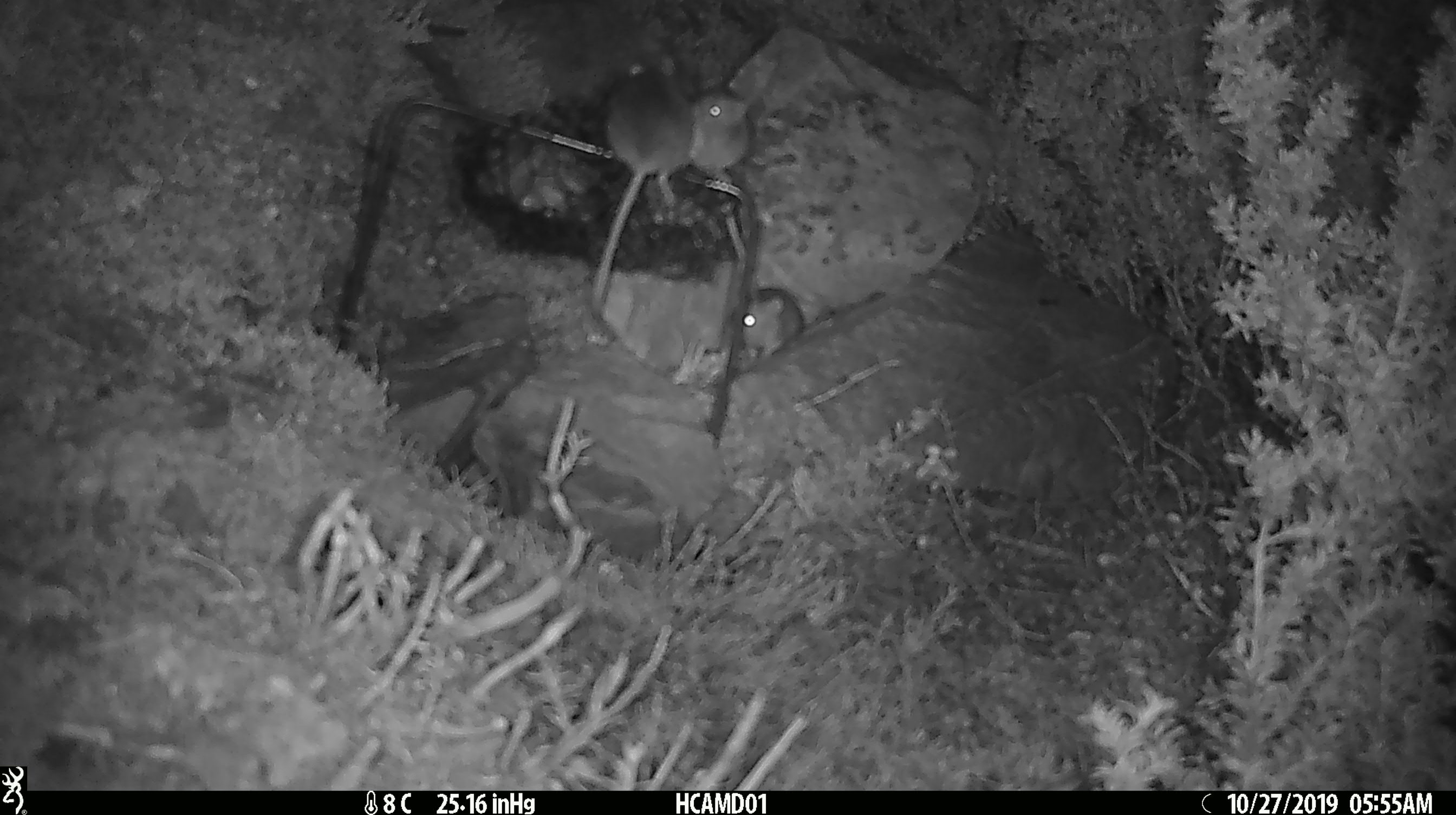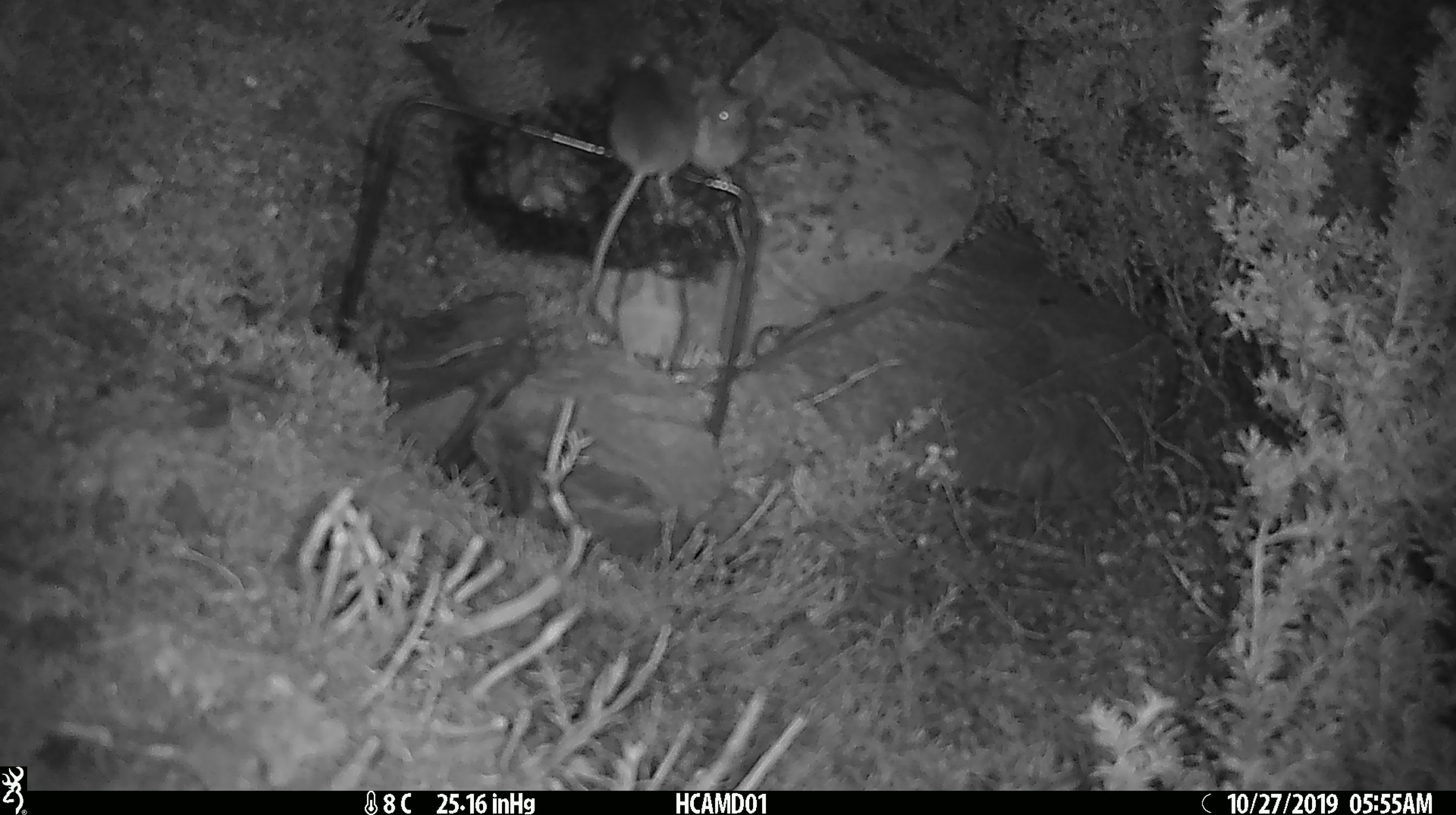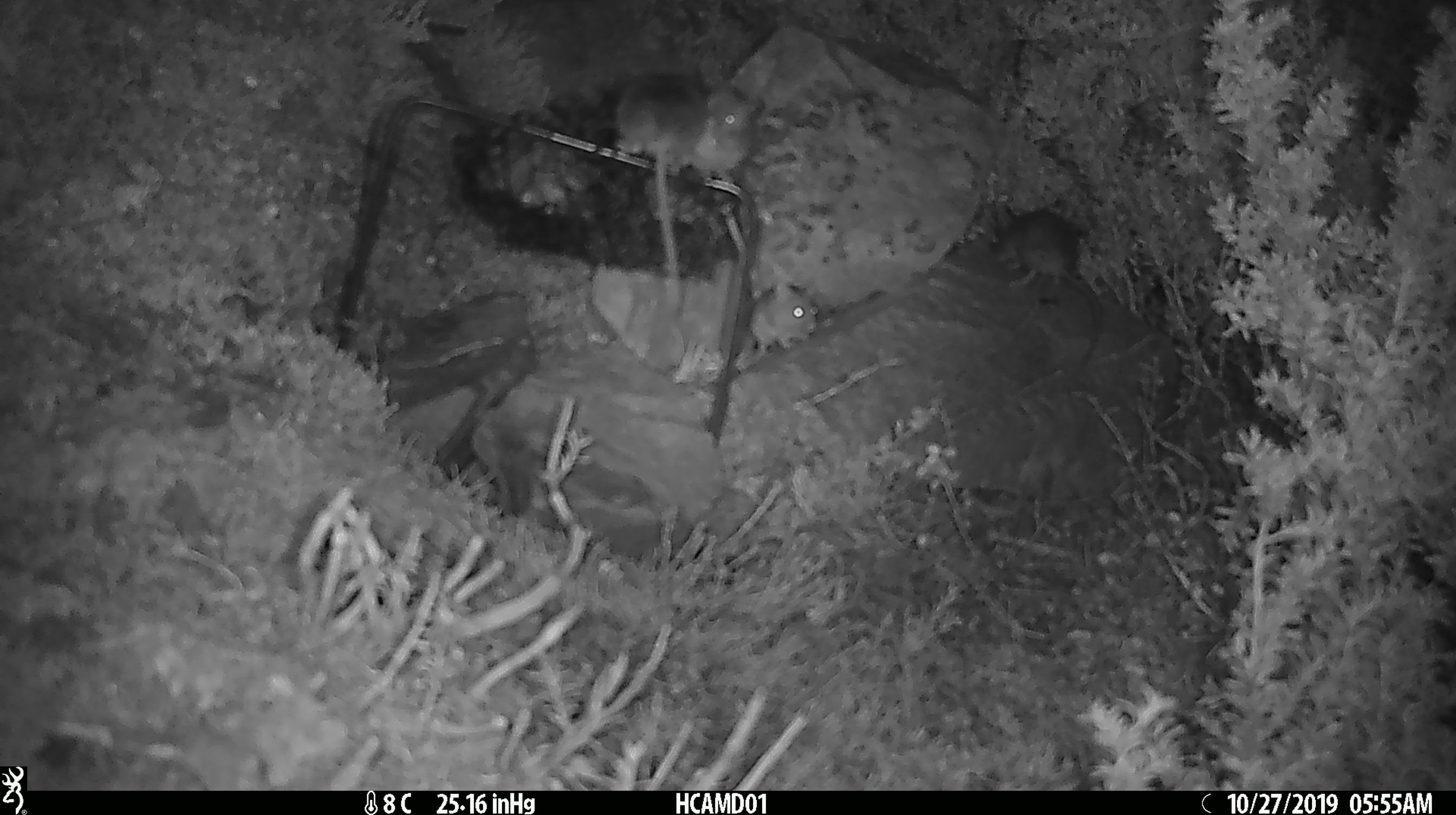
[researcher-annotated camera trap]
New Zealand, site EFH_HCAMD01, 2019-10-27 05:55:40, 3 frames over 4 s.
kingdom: Animalia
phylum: Chordata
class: Mammalia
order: Rodentia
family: Muridae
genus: Mus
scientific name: Mus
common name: mouse